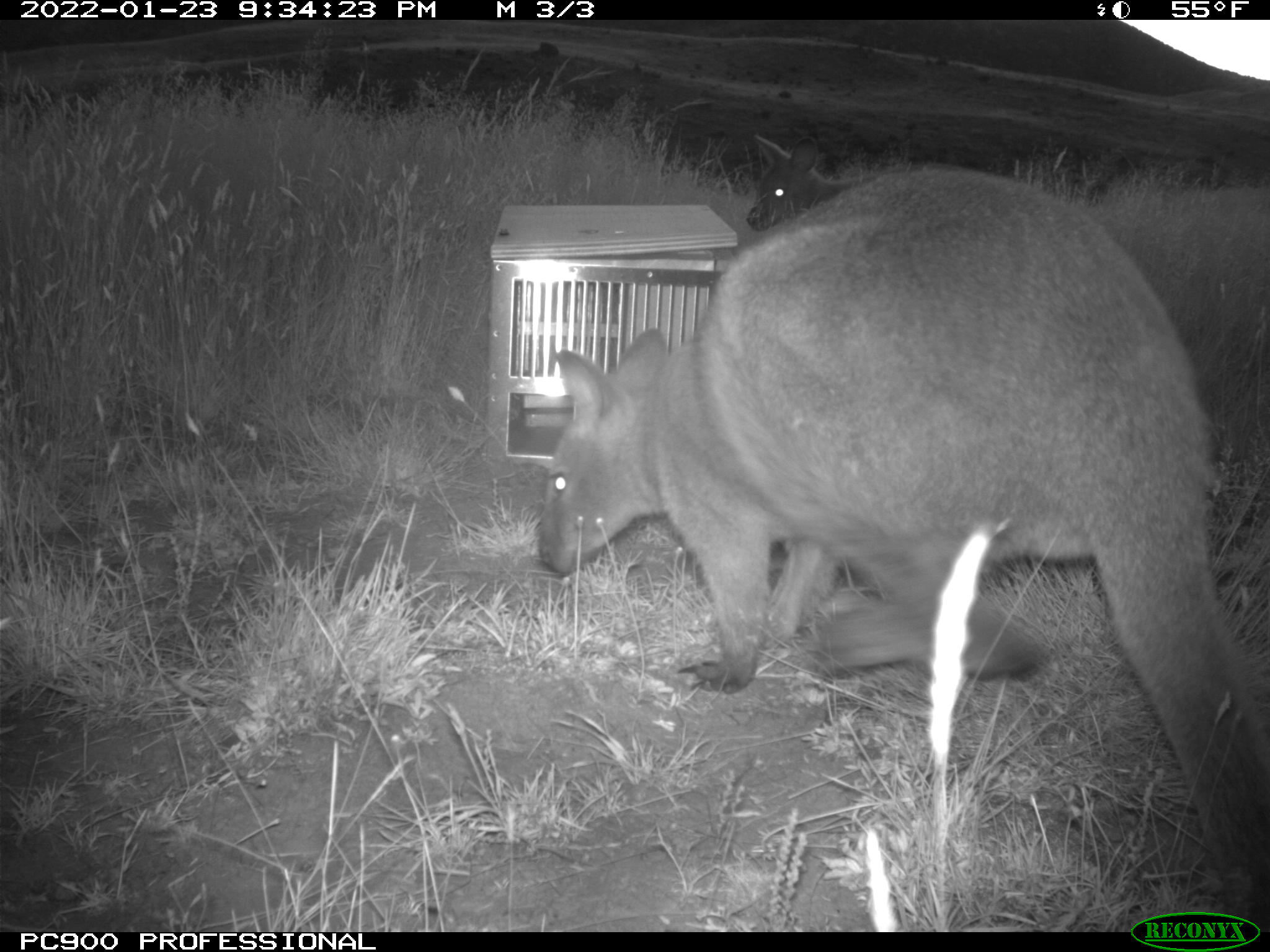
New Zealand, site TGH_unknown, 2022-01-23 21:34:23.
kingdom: Animalia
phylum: Chordata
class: Mammalia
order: Diprotodontia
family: Macropodidae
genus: Notamacropus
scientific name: Notamacropus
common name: wallaby